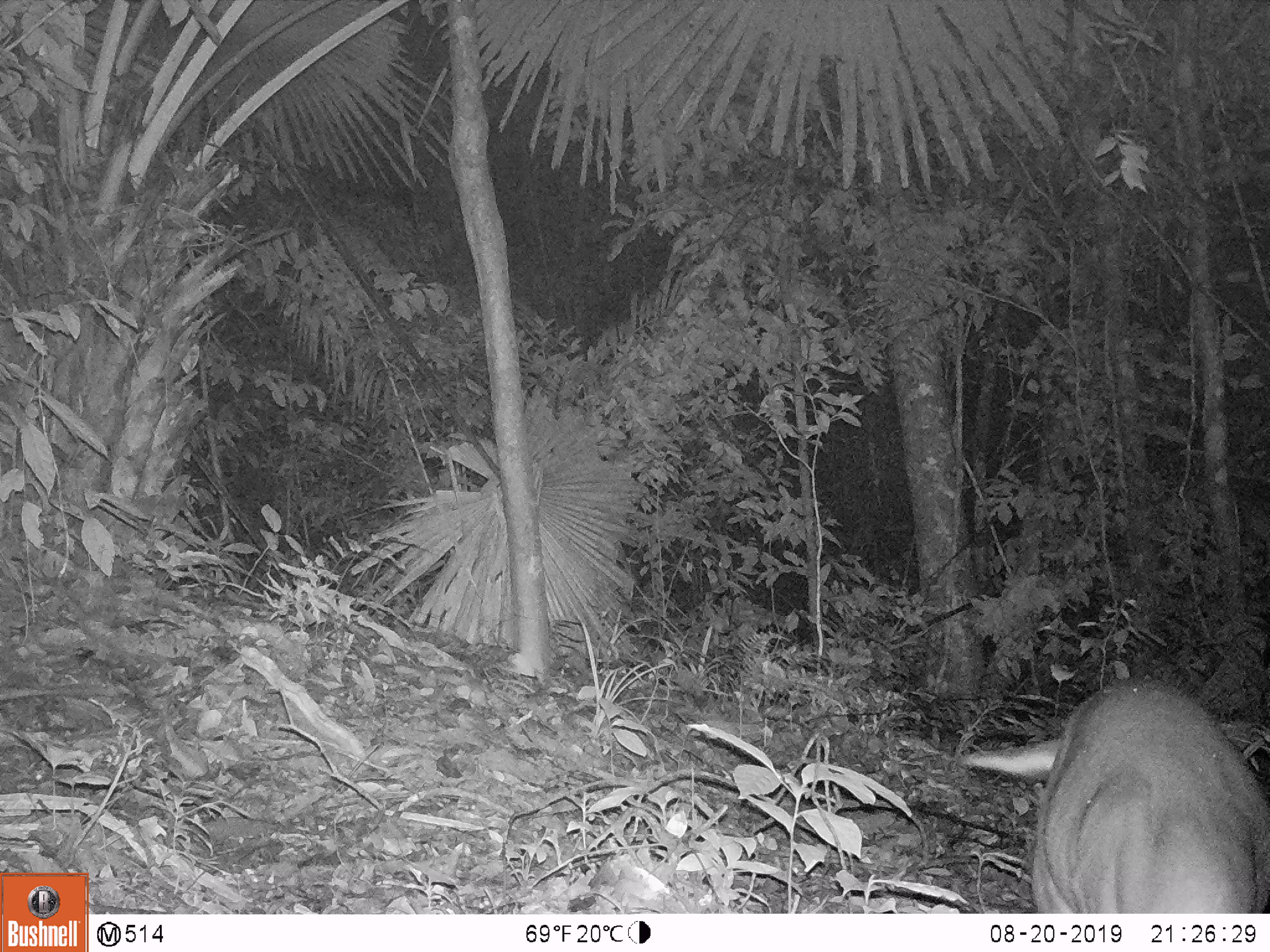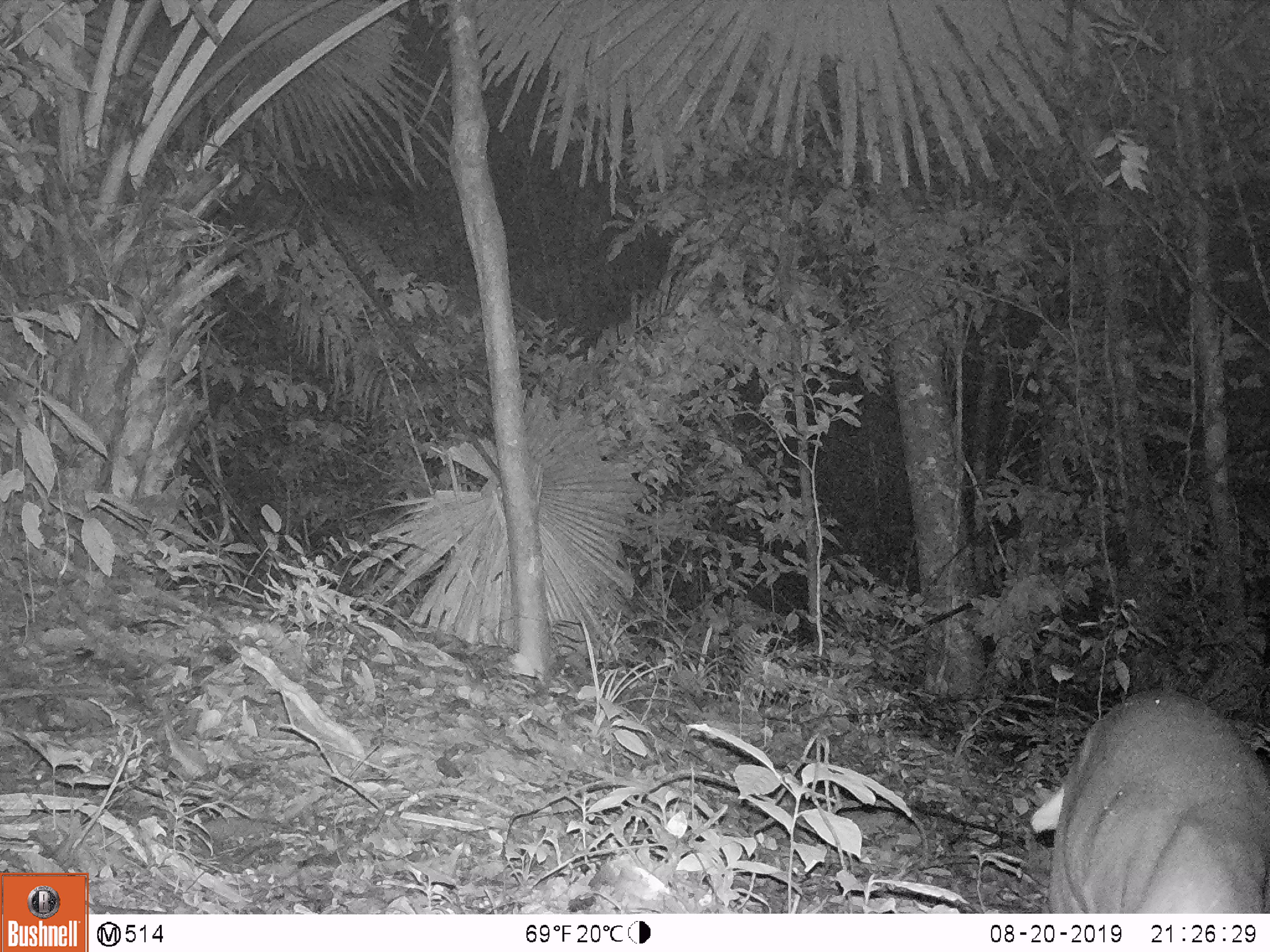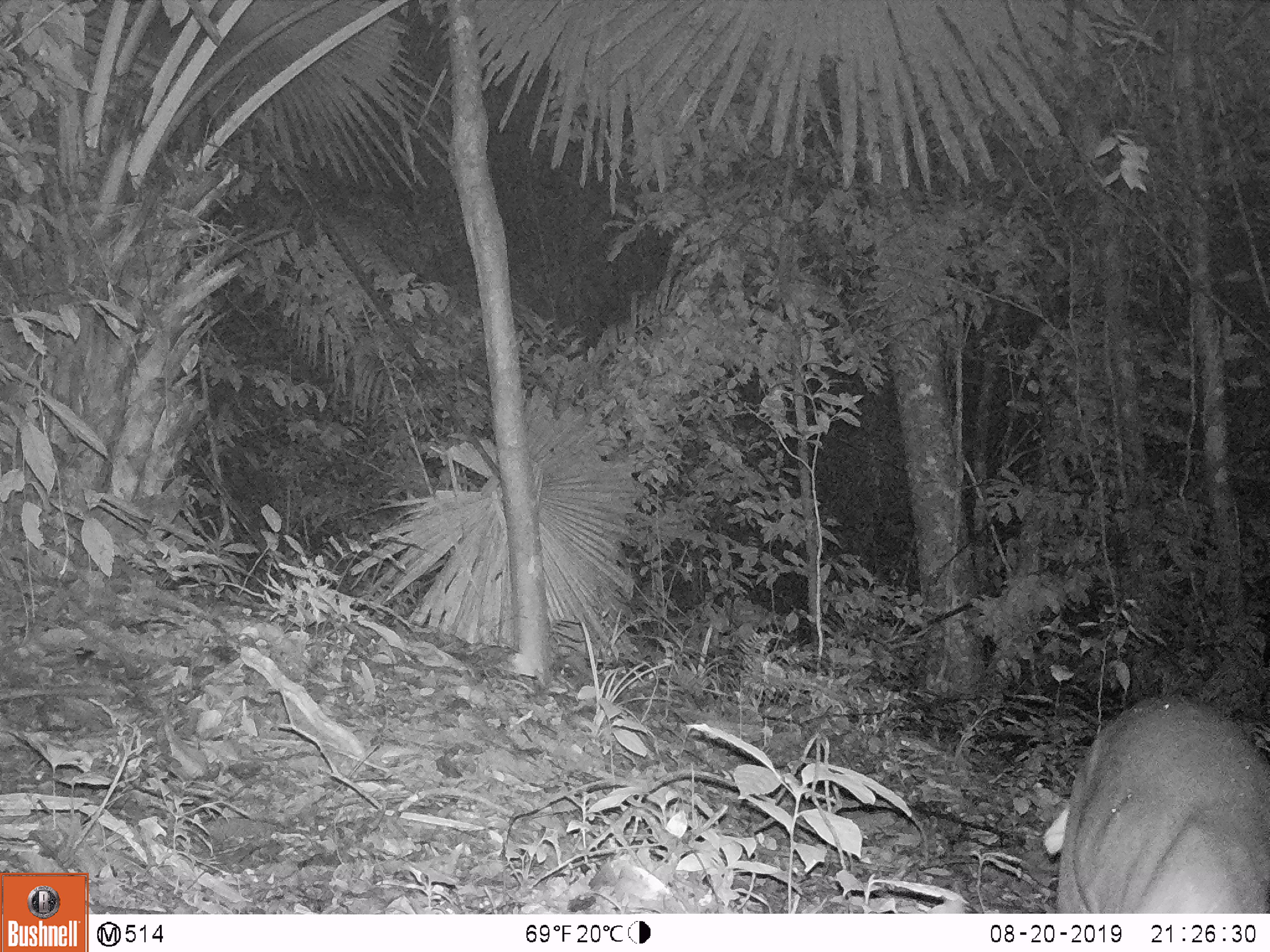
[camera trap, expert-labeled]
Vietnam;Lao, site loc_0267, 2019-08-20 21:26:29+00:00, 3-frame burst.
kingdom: Animalia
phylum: Chordata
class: Mammalia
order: Artiodactyla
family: Cervidae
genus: Muntiacus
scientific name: Muntiacus rooseveltorum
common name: roosevelt's muntjac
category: roosevelts muntjac group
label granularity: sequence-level